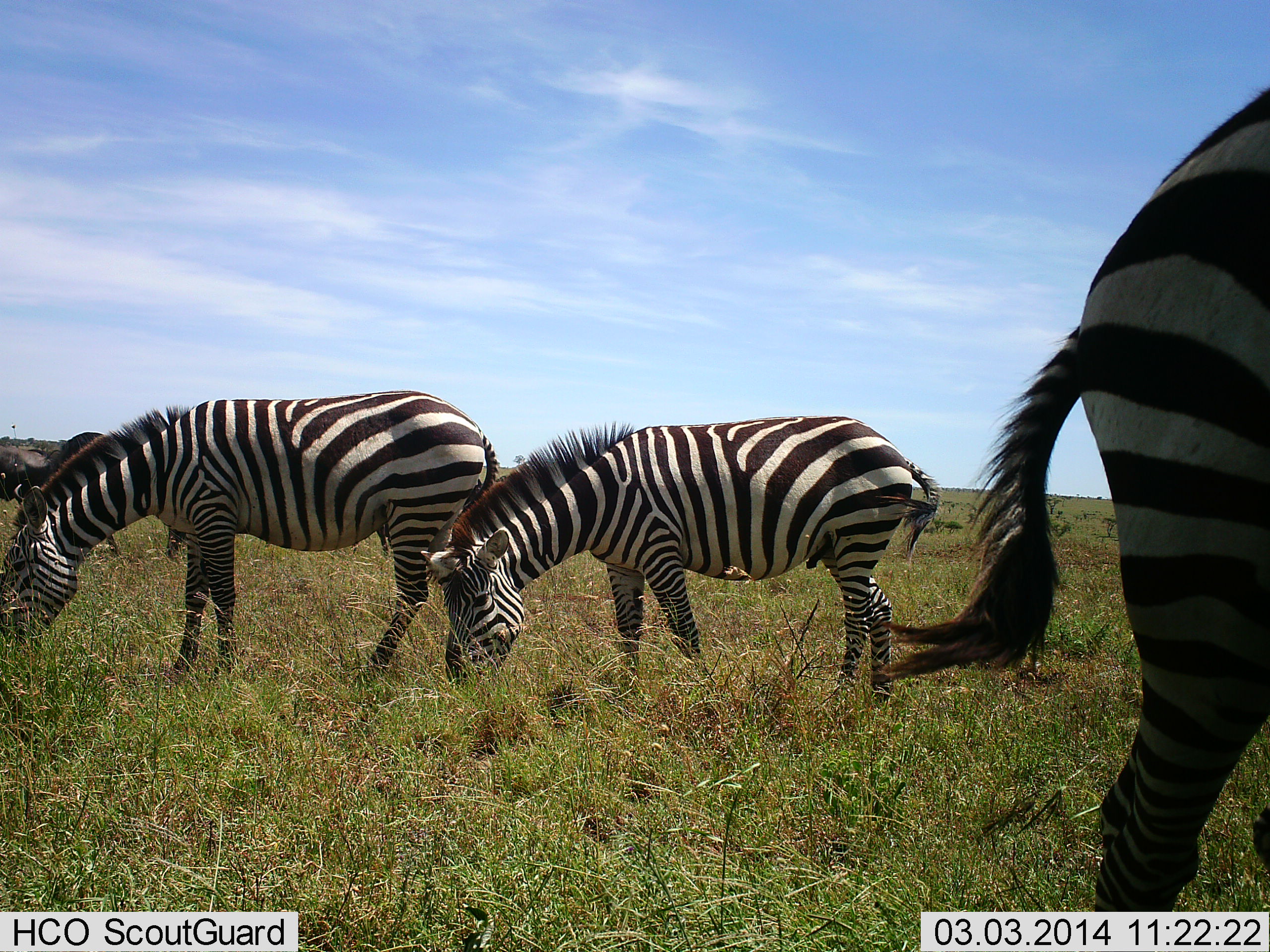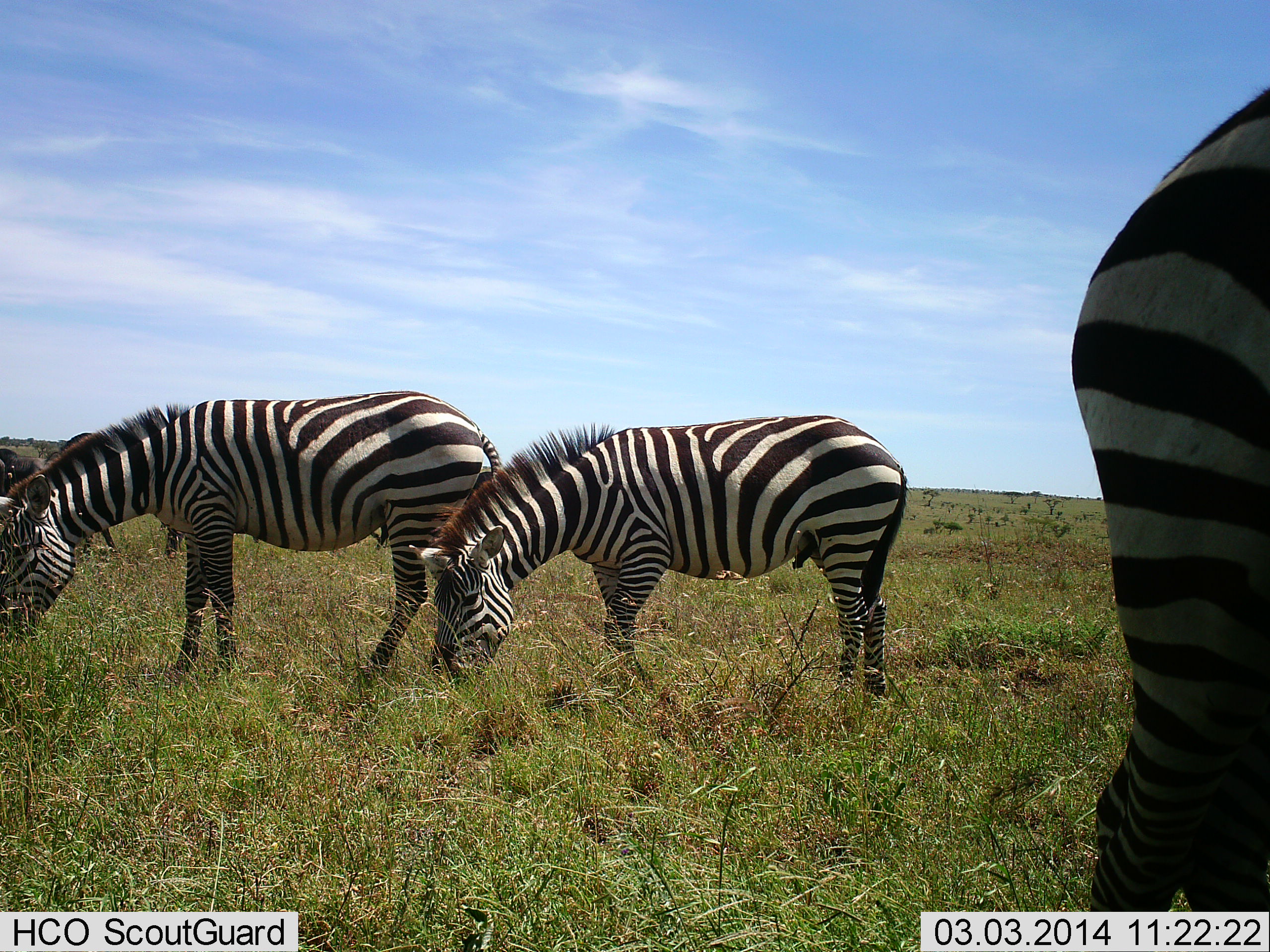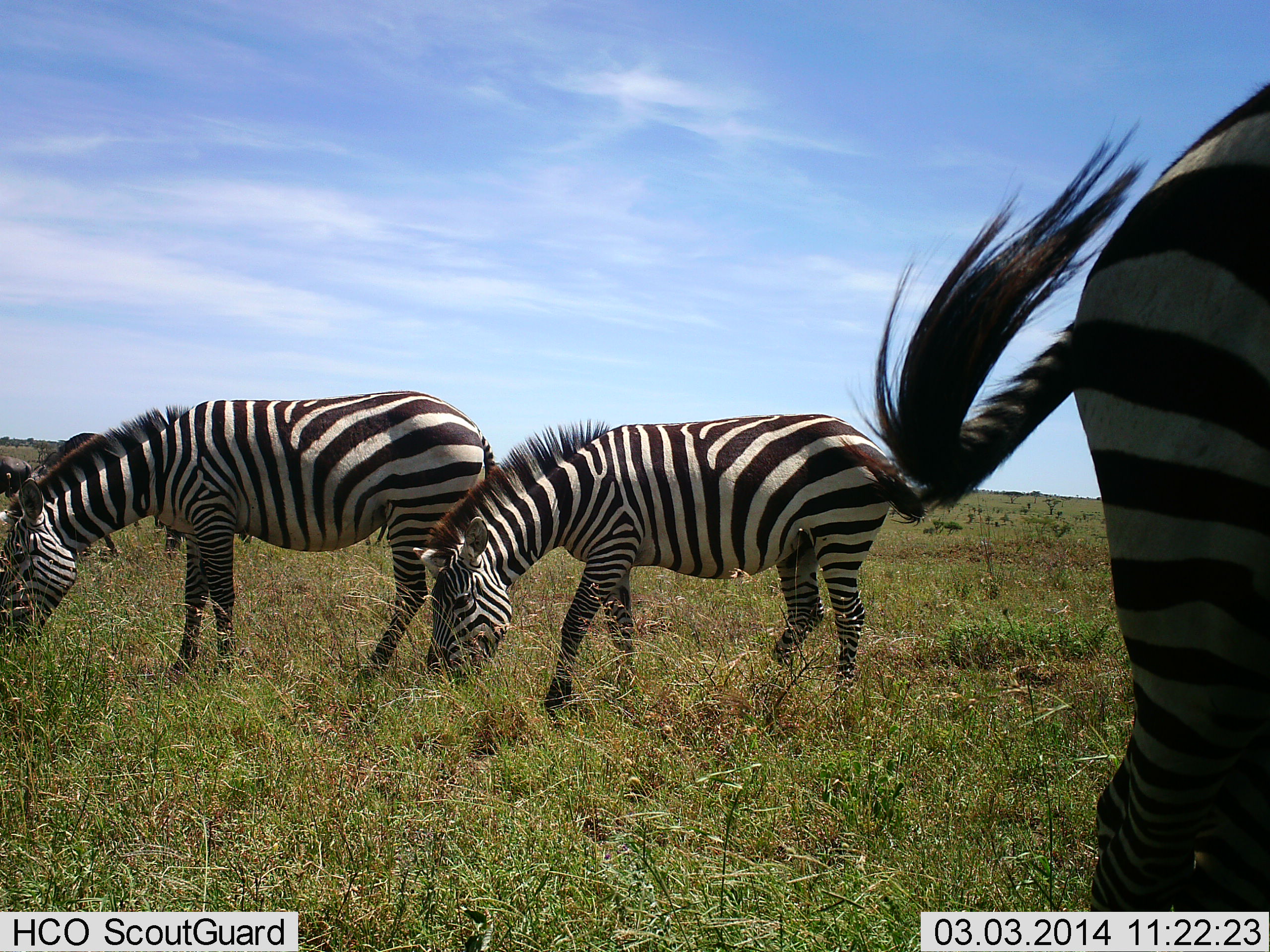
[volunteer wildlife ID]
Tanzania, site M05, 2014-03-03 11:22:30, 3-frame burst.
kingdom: Animalia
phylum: Chordata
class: Mammalia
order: Perissodactyla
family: Equidae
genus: Equus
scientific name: Equus quagga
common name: plains zebra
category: zebra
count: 3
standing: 26%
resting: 0%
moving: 2%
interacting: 0%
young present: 3%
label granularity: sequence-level